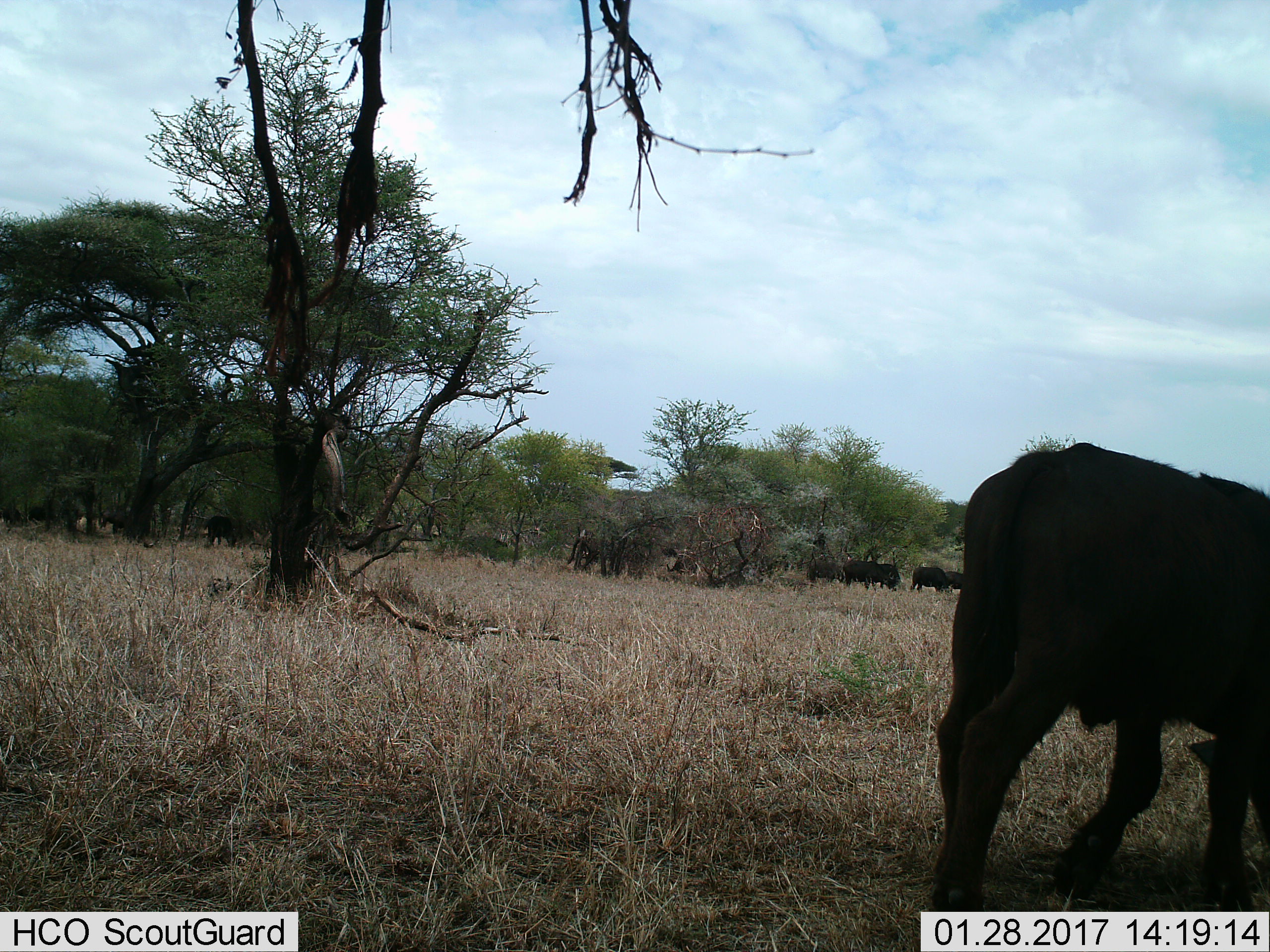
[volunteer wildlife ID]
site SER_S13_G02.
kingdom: Animalia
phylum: Chordata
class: Mammalia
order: Artiodactyla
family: Bovidae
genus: Syncerus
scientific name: Syncerus caffer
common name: african buffalo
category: buffalo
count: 5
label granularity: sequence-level